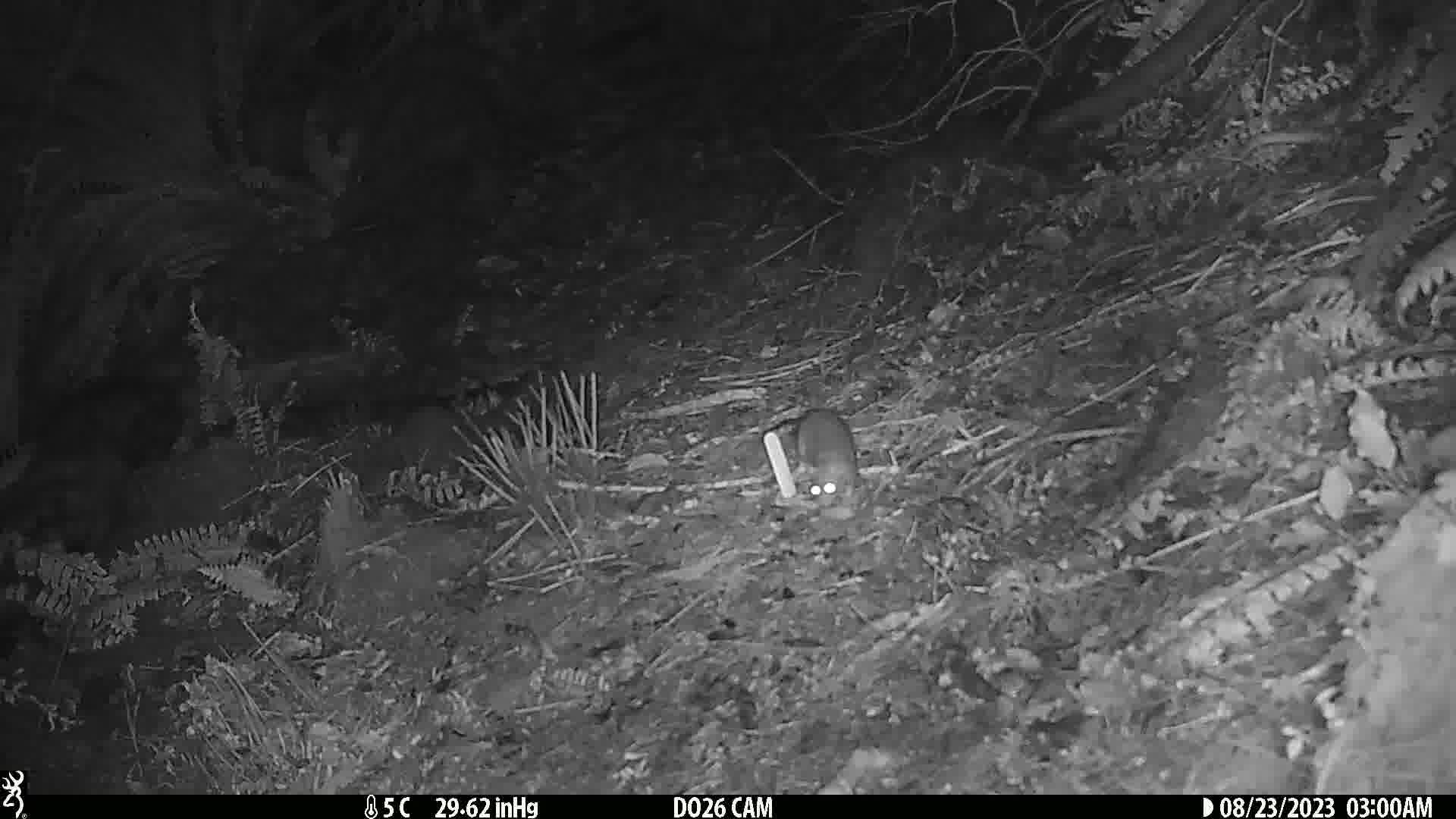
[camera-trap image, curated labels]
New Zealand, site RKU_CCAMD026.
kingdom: Animalia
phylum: Chordata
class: Mammalia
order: Rodentia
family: Muridae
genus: Rattus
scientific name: Rattus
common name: rat